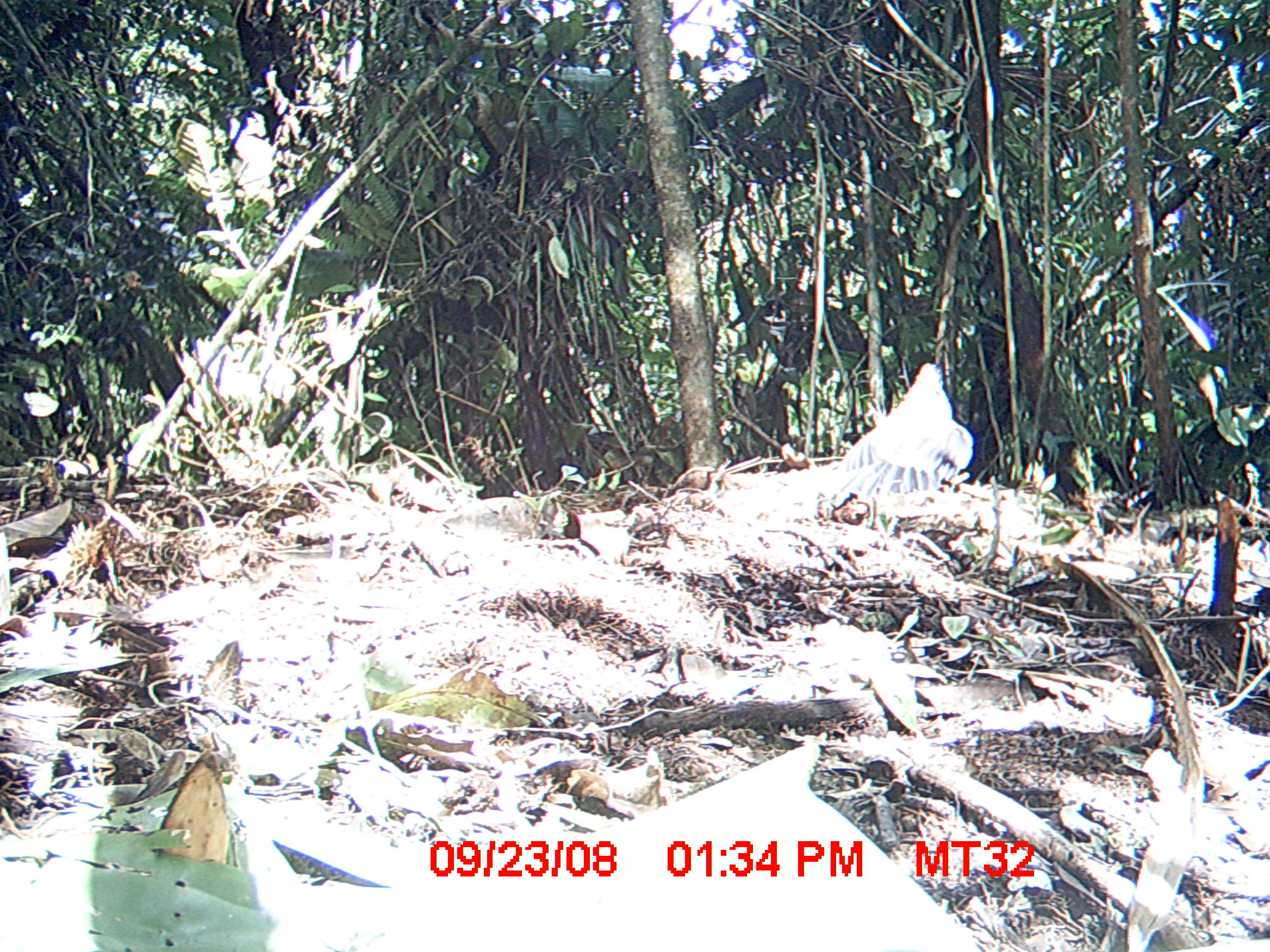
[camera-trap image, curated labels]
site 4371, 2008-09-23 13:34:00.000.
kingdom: Animalia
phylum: Chordata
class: Aves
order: Cuculiformes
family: Cuculidae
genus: Coua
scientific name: Coua serriana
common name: red-breasted coua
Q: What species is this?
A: Coua serriana (red-breasted coua).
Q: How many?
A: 1.